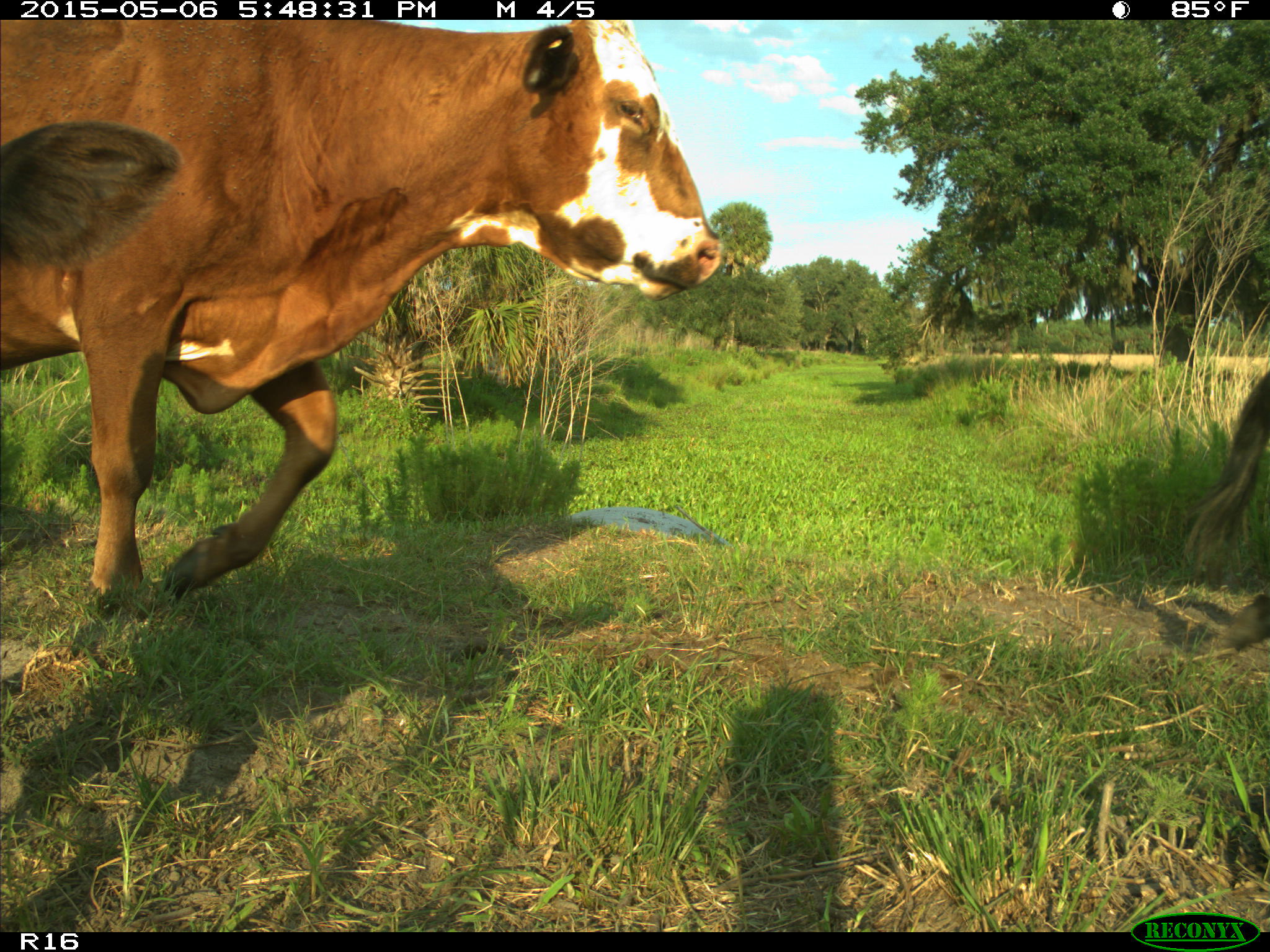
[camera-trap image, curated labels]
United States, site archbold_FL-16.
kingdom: Animalia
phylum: Chordata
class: Mammalia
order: Artiodactyla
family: Bovidae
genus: Bos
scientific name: Bos taurus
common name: domestic cow